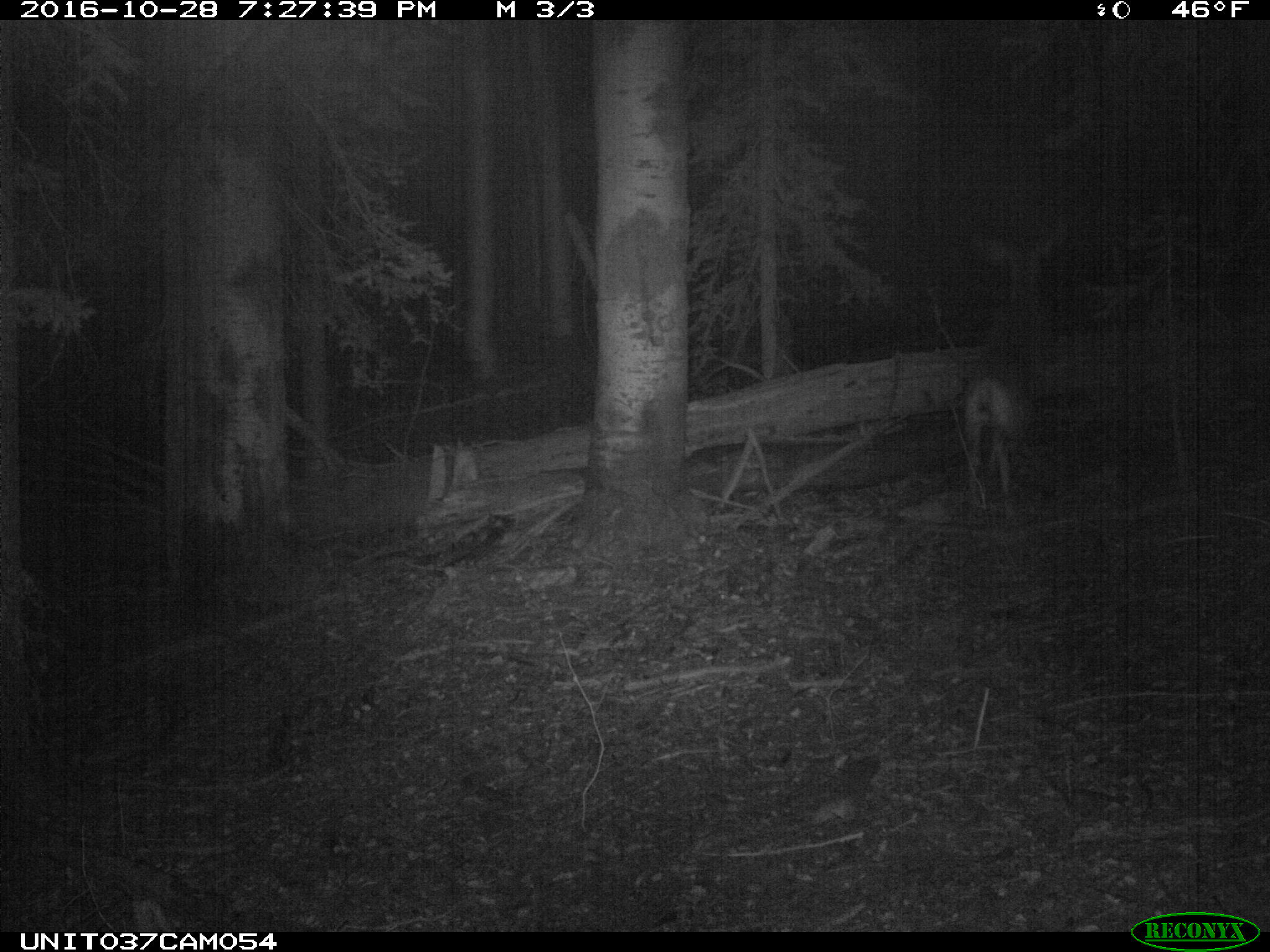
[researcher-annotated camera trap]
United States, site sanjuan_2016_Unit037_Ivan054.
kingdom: Animalia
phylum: Chordata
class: Mammalia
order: Artiodactyla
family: Cervidae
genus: Odocoileus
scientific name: Odocoileus hemionus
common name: mule deer